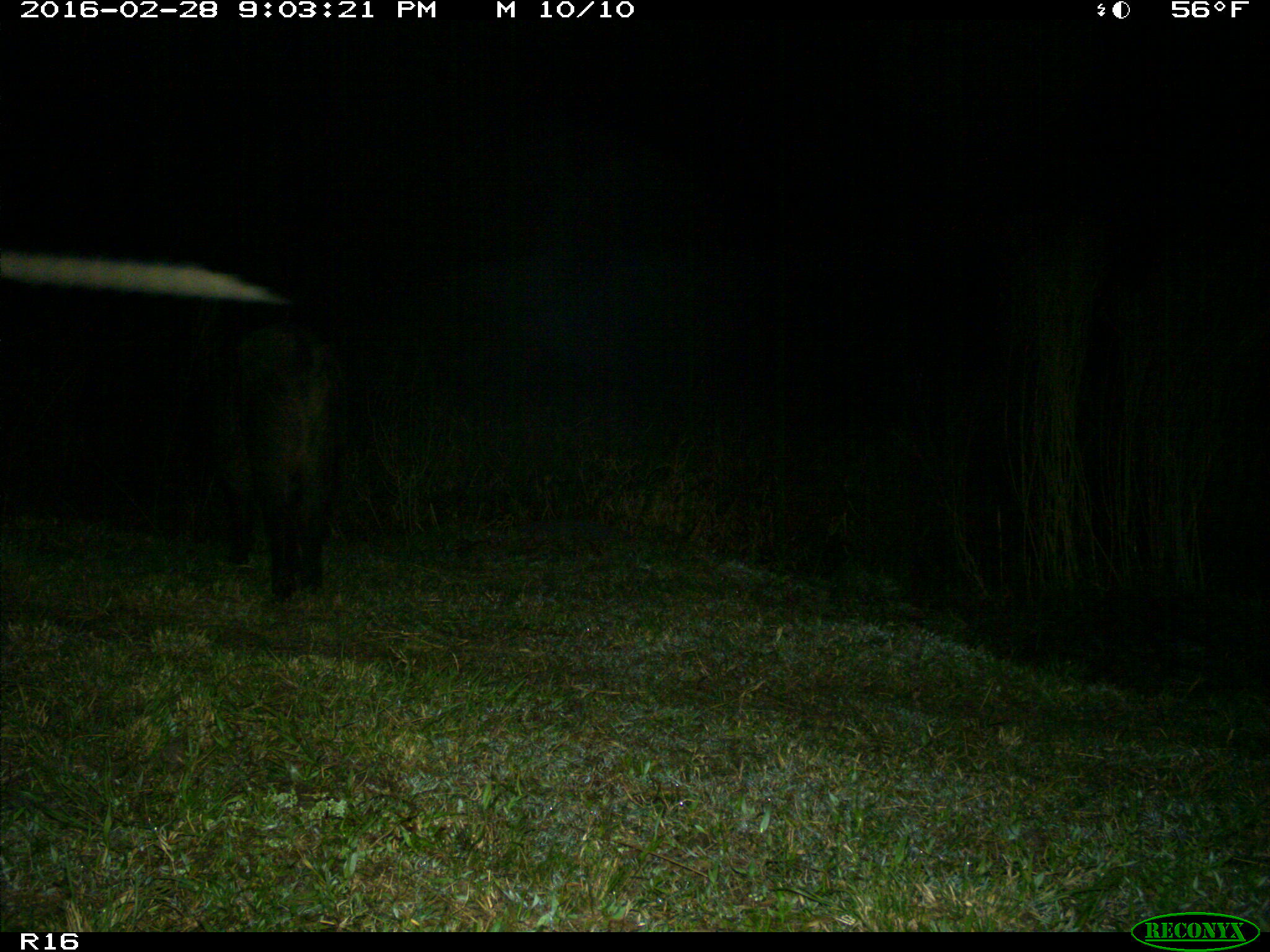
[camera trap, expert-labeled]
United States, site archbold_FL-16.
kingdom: Animalia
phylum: Chordata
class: Mammalia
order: Artiodactyla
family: Suidae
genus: Sus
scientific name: Sus scrofa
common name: wild boar